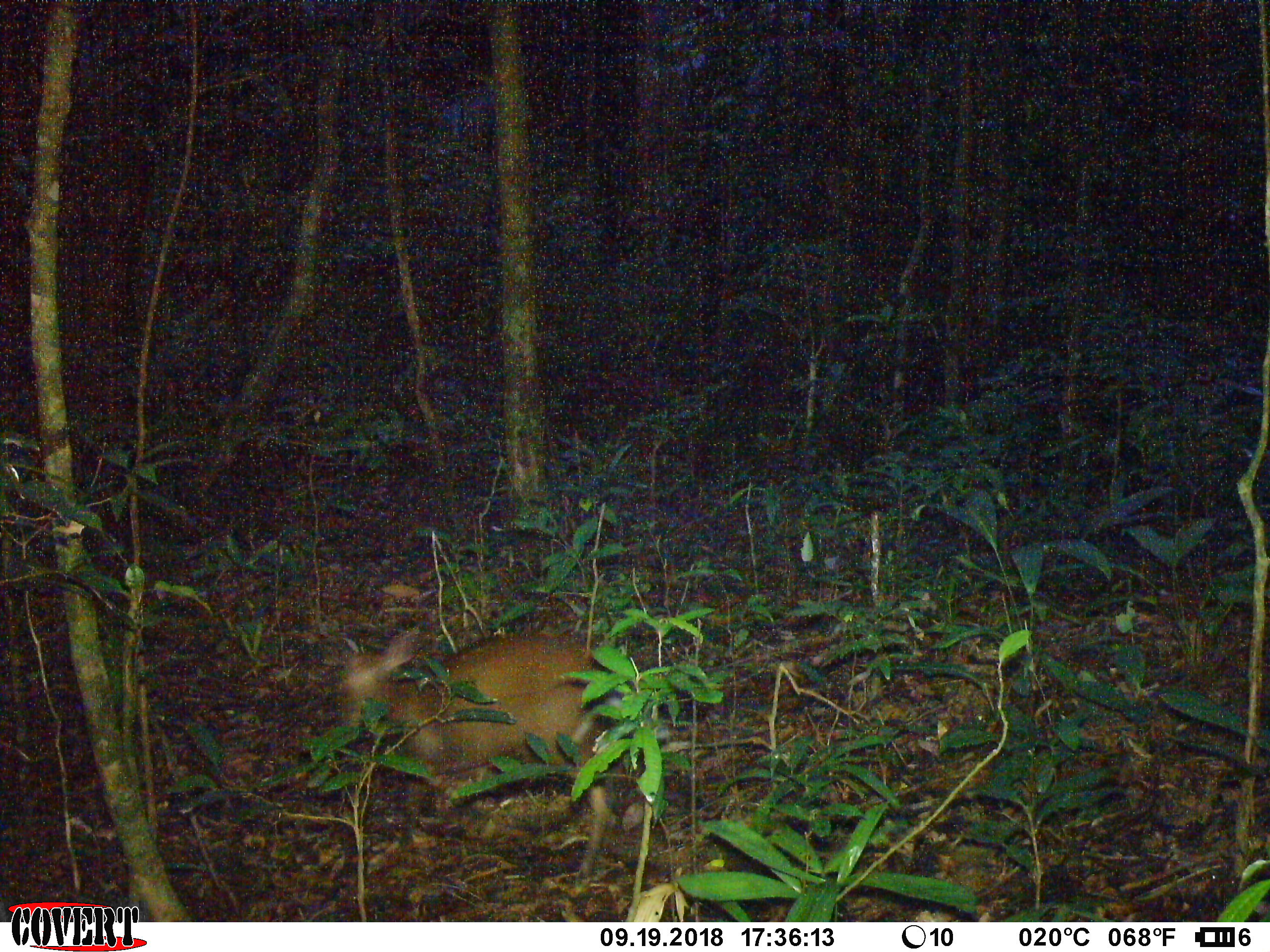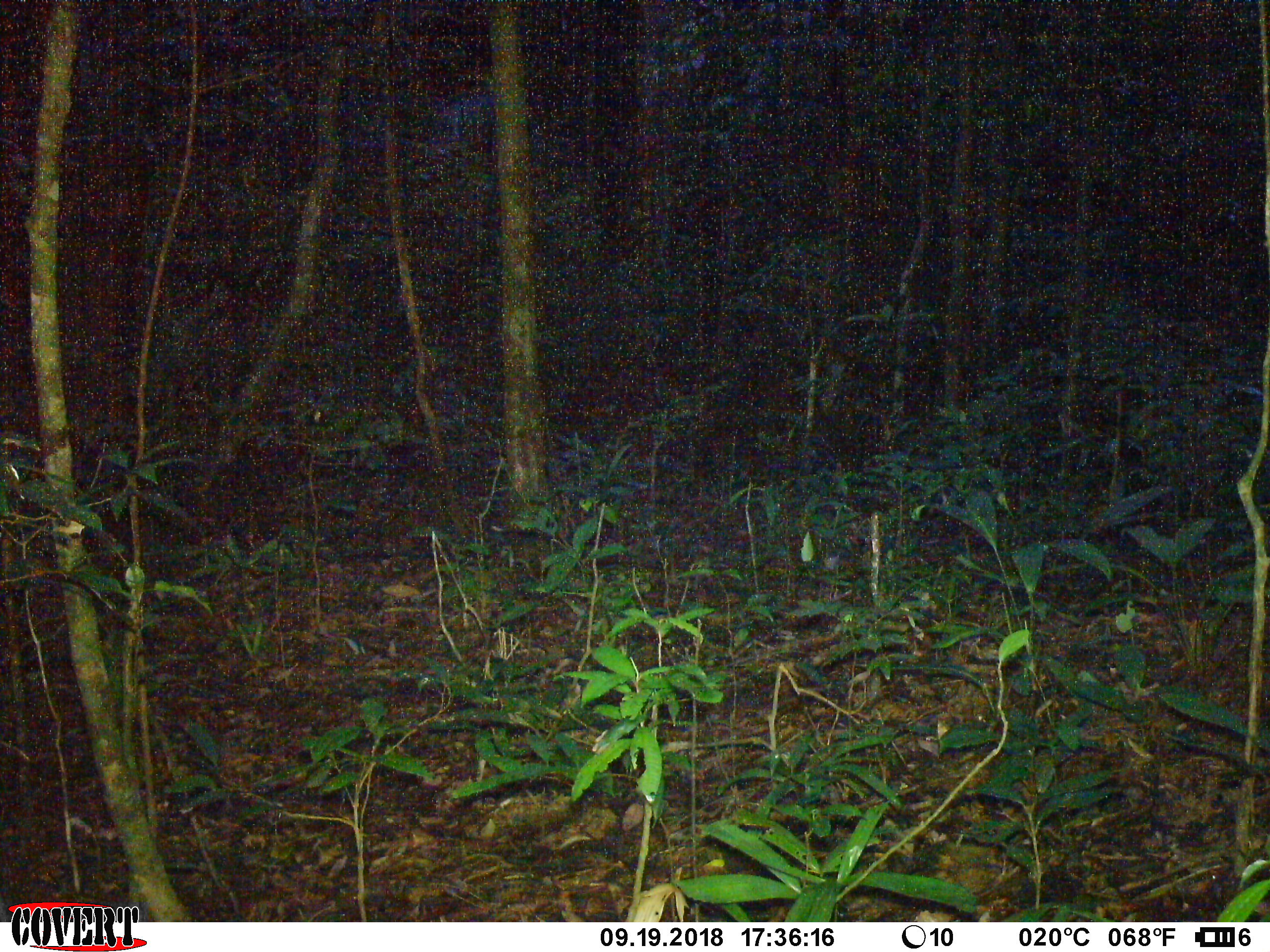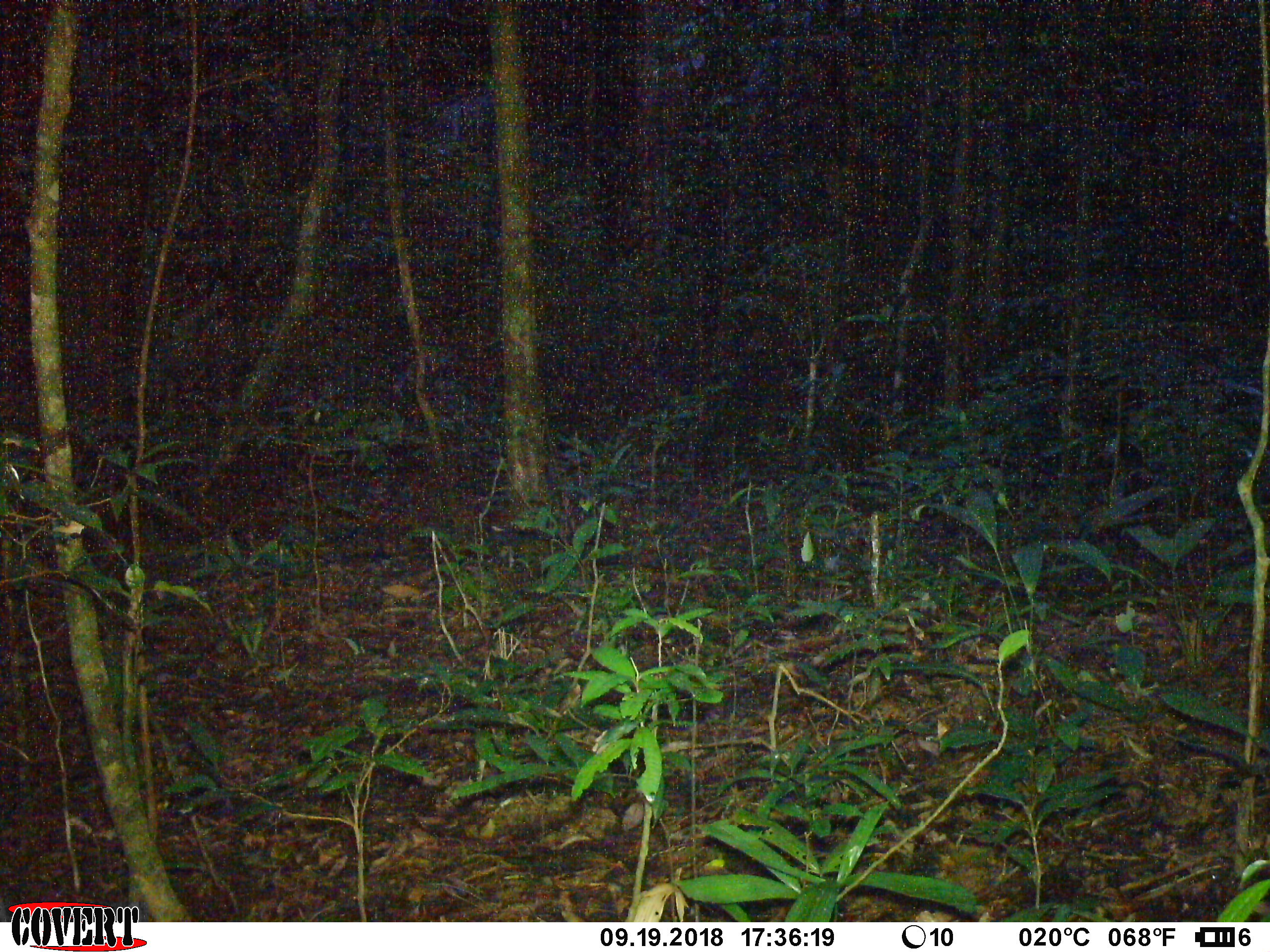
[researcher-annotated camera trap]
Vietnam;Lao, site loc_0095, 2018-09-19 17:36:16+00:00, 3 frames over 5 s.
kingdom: Animalia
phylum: Chordata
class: Mammalia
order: Artiodactyla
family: Cervidae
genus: Muntiacus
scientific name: Muntiacus rooseveltorum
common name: roosevelt's muntjac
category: roosevelts muntjac group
Roosevelts muntjac group (roosevelt's muntjac) (Muntiacus rooseveltorum). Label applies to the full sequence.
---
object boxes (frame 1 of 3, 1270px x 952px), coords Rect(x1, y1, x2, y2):
roosevelts muntjac group: Rect(332, 625, 631, 899)